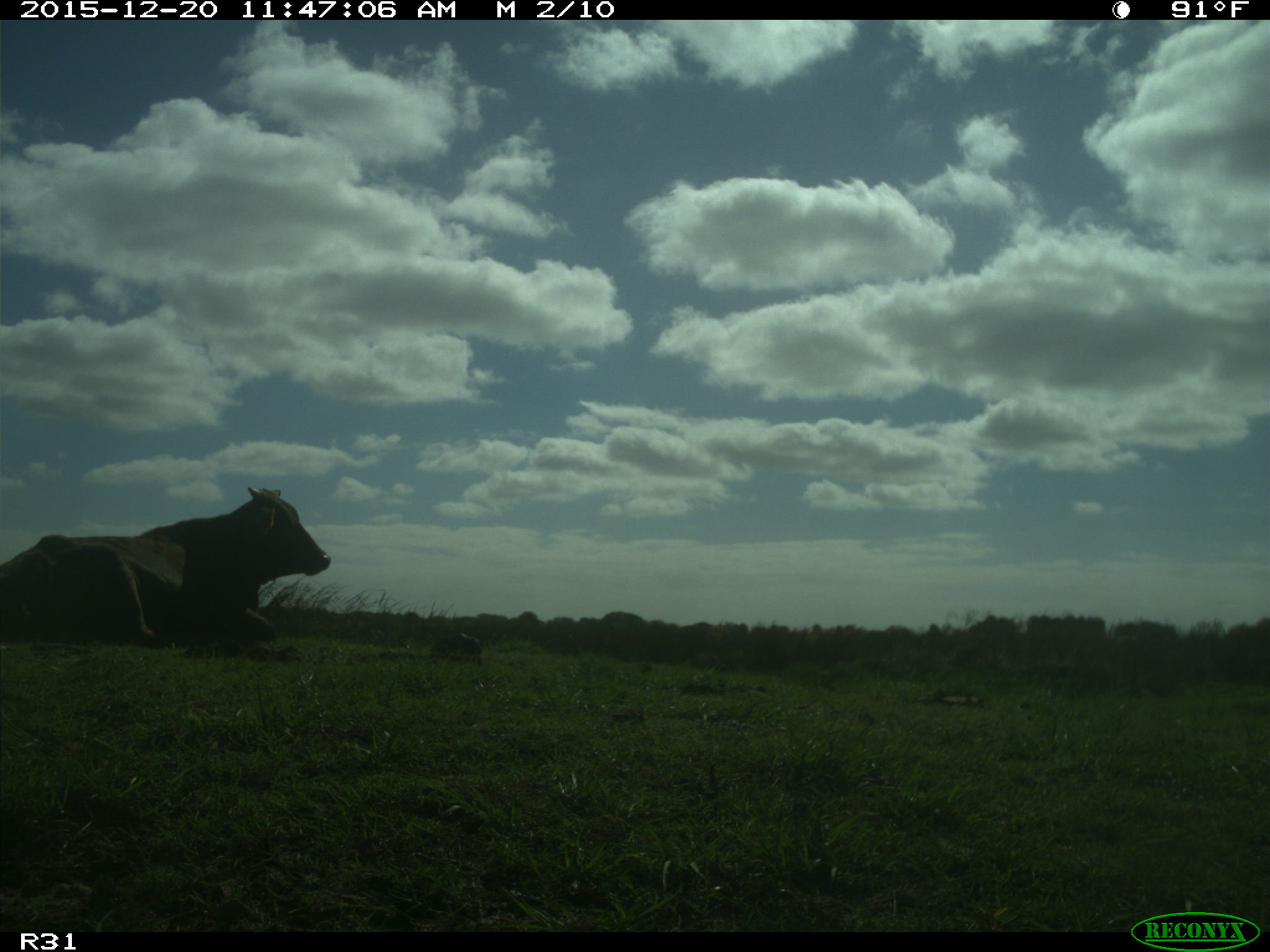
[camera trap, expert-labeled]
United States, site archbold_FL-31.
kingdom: Animalia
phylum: Chordata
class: Mammalia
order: Artiodactyla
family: Bovidae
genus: Bos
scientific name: Bos taurus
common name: domestic cow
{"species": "Bos taurus (domestic cow)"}